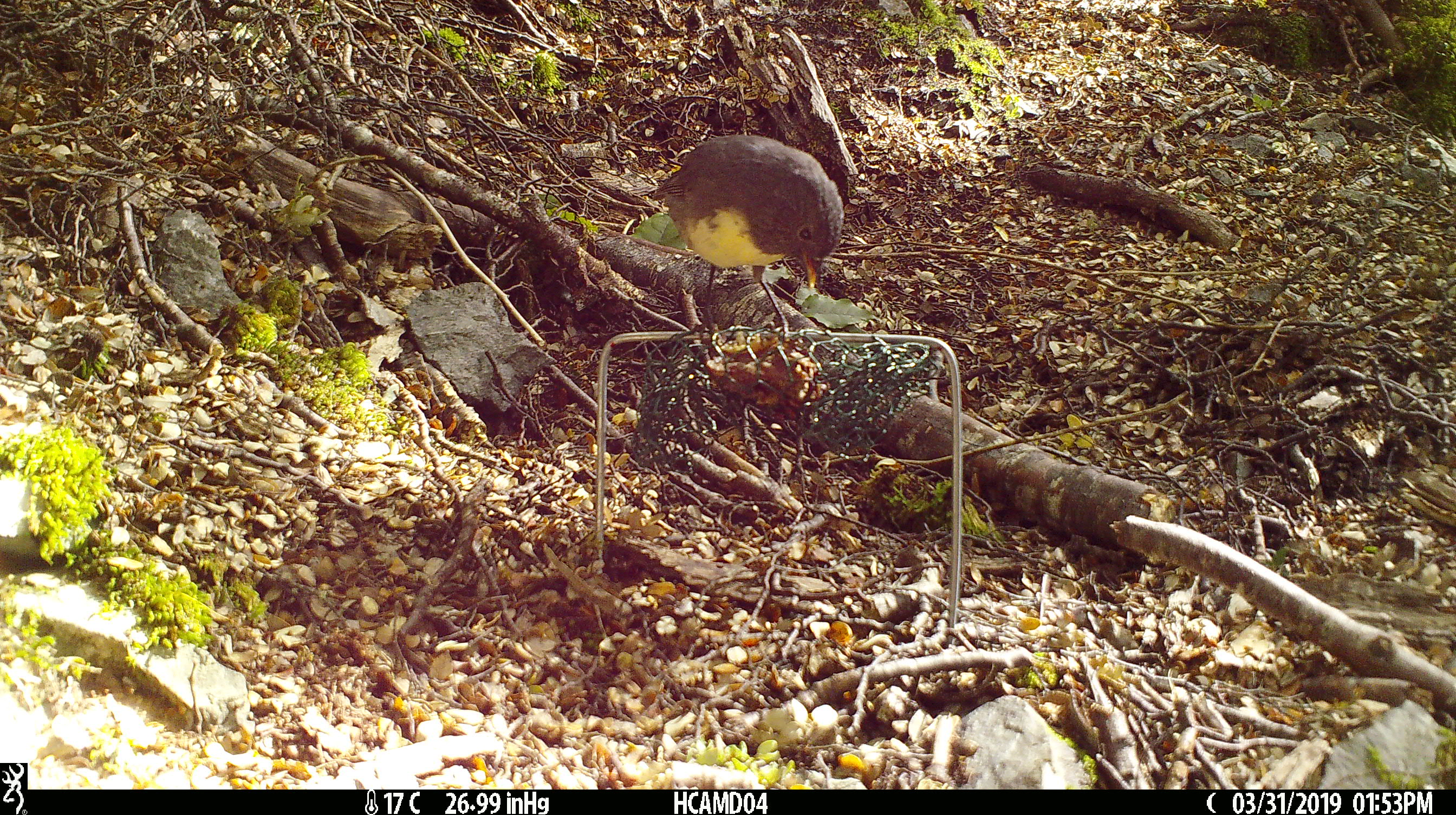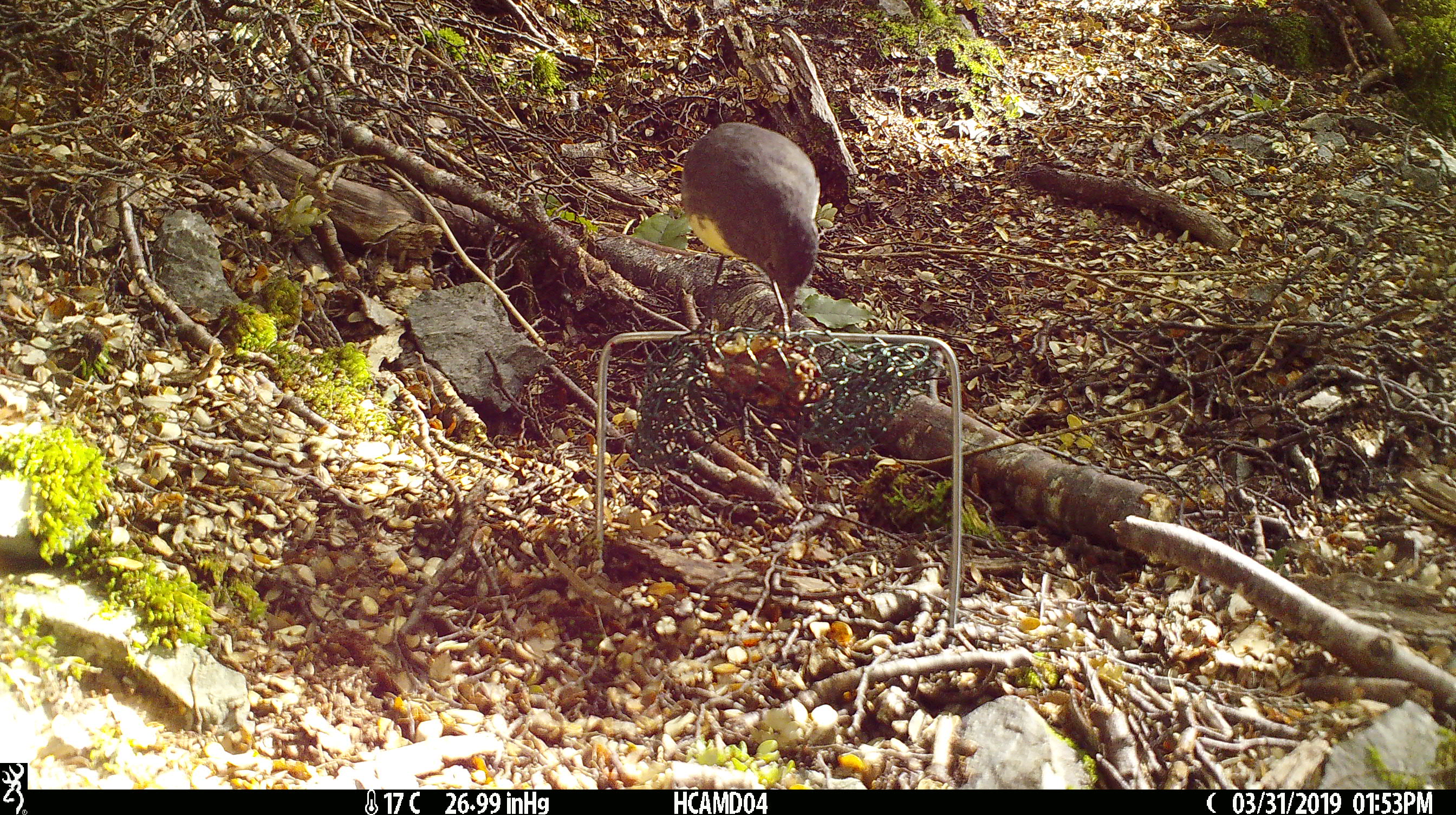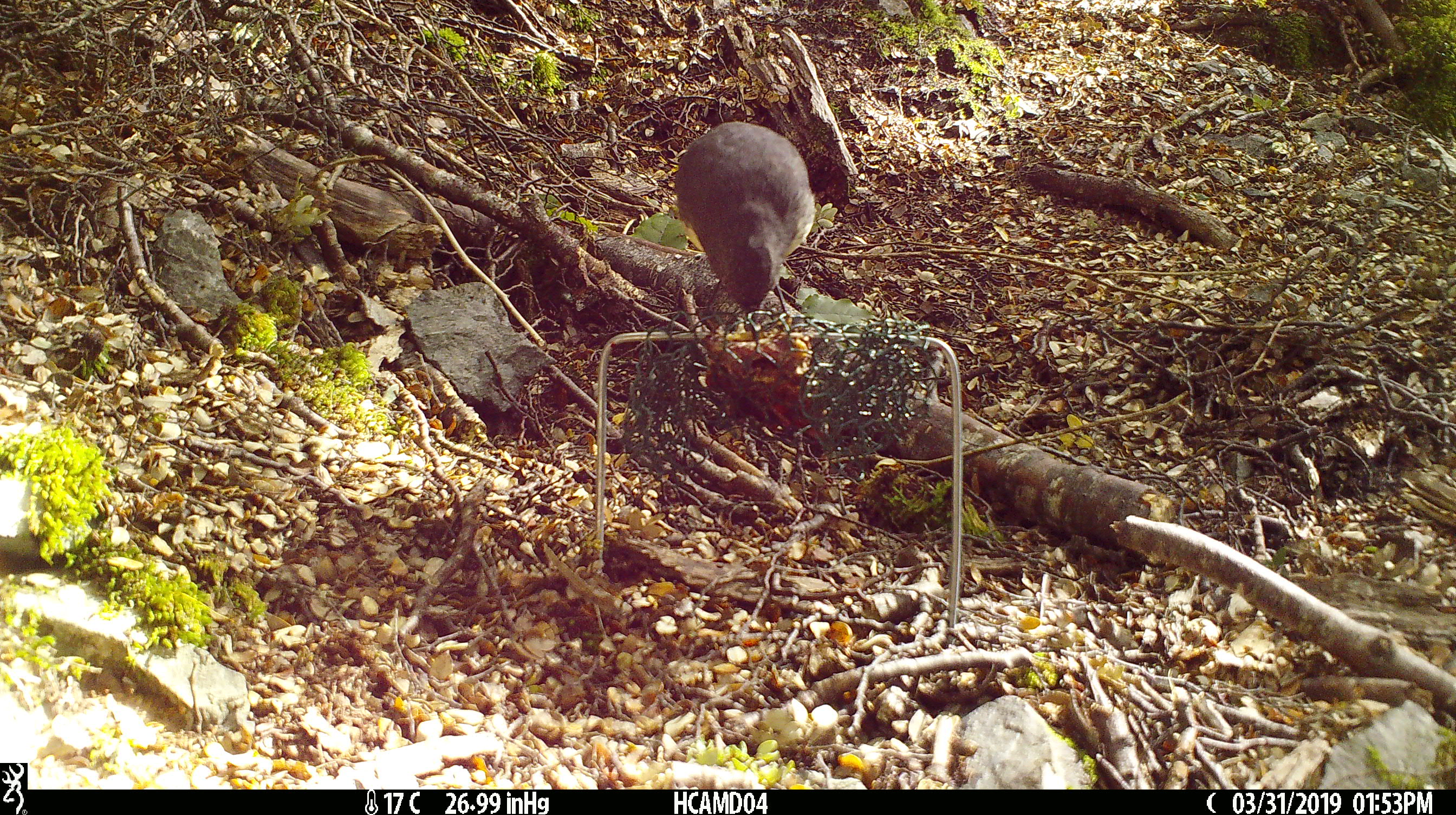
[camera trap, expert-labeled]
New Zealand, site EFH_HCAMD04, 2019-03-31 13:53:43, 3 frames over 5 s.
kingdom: Animalia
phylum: Chordata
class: Aves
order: Passeriformes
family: Petroicidae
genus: Petroica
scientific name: Petroica australis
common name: new zealand robin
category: robin